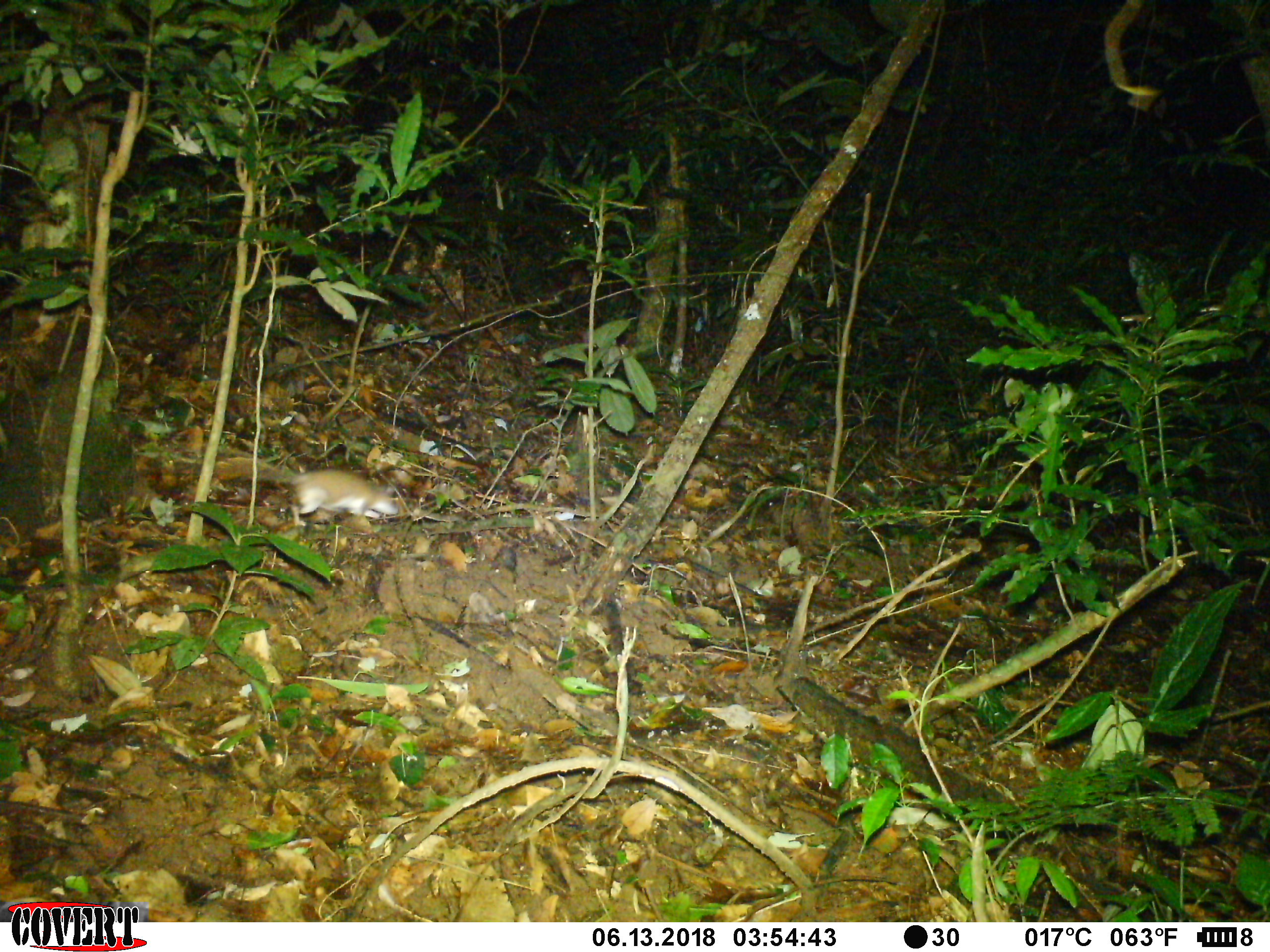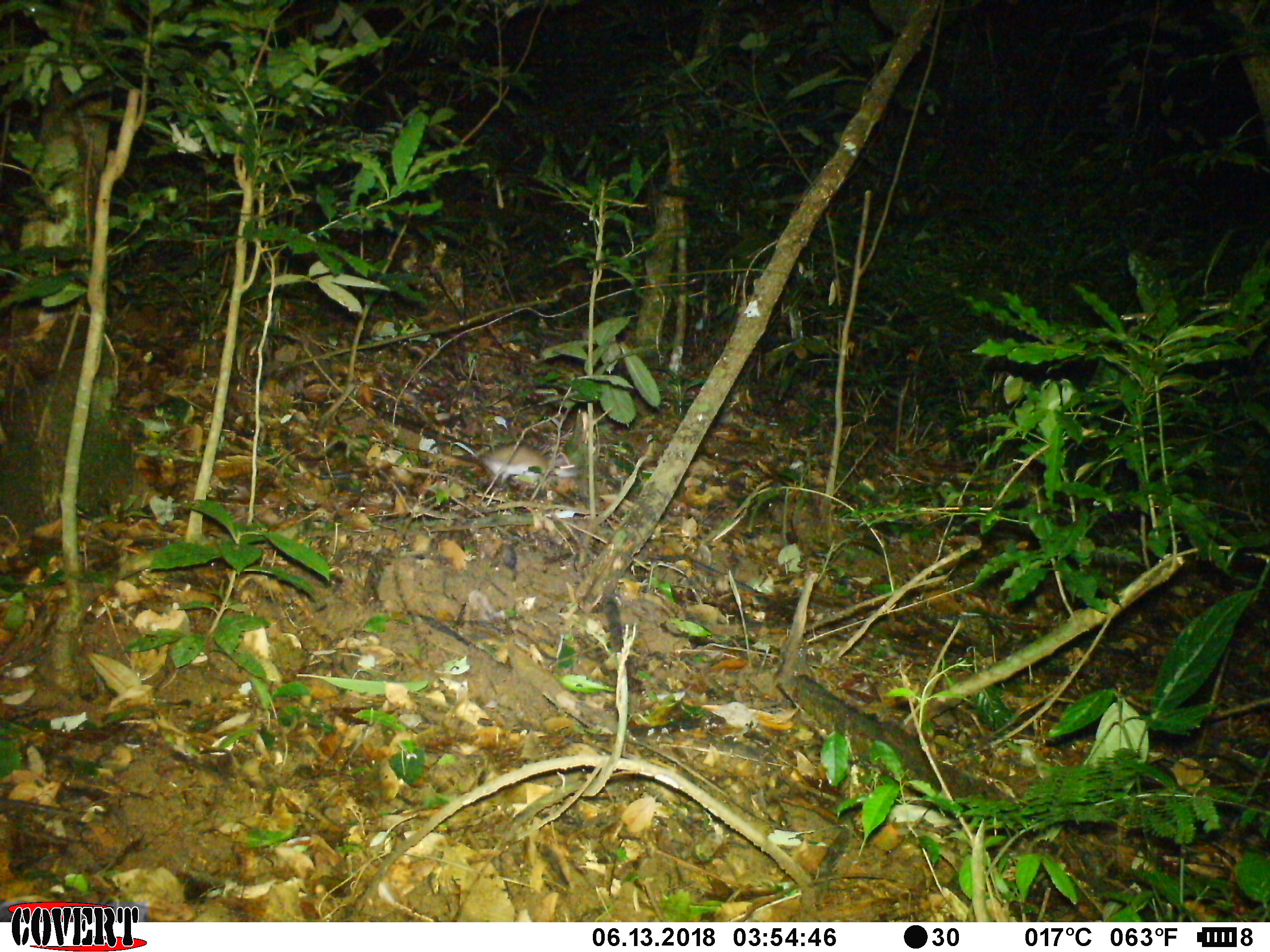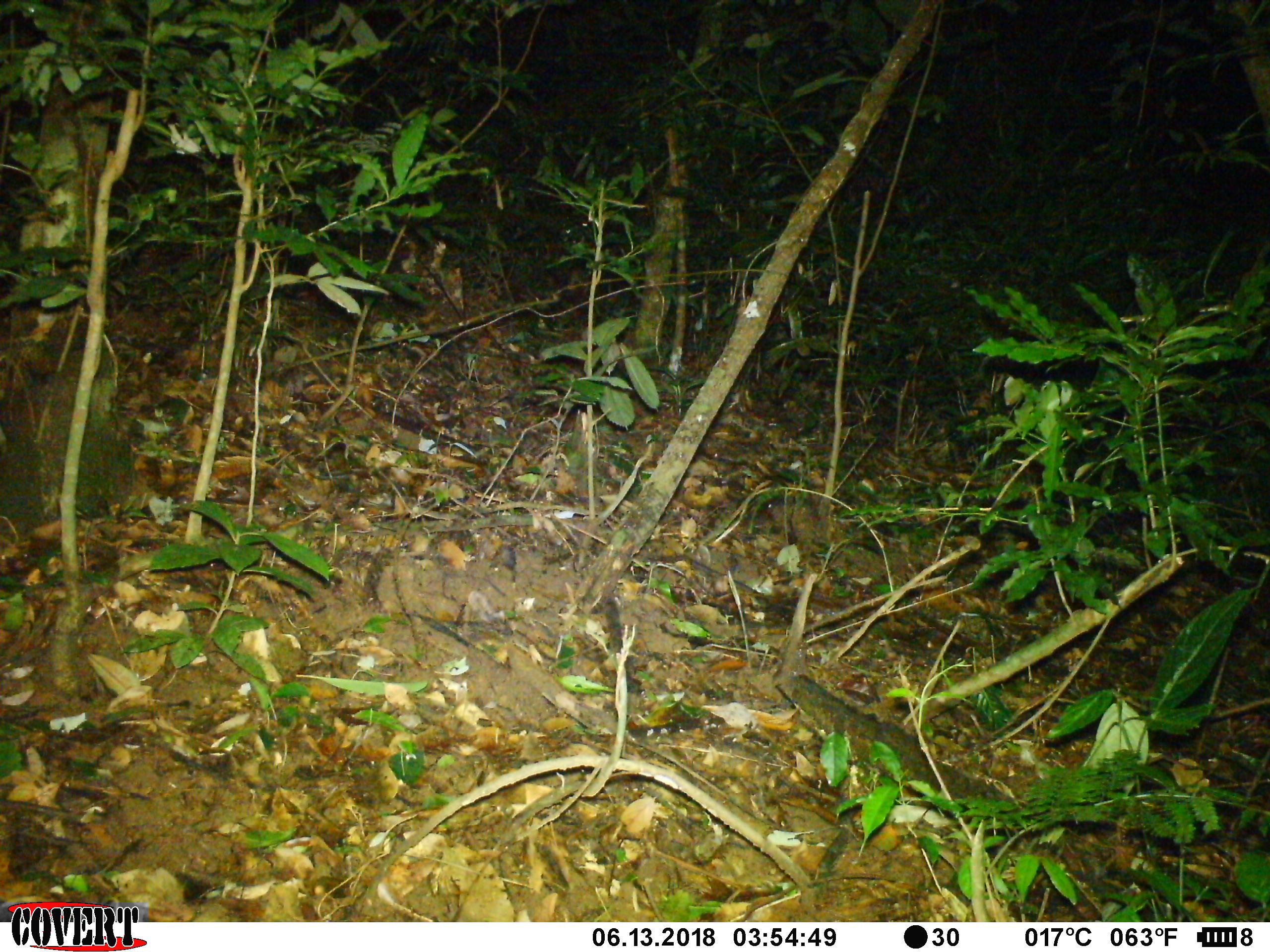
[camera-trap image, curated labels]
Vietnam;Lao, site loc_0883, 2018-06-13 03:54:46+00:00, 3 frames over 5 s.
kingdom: Animalia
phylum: Chordata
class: Mammalia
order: Rodentia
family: Muridae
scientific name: Muridae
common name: old-world mice and rats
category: unidentified murid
Unidentified murid (old-world mice and rats) (Muridae). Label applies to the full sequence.